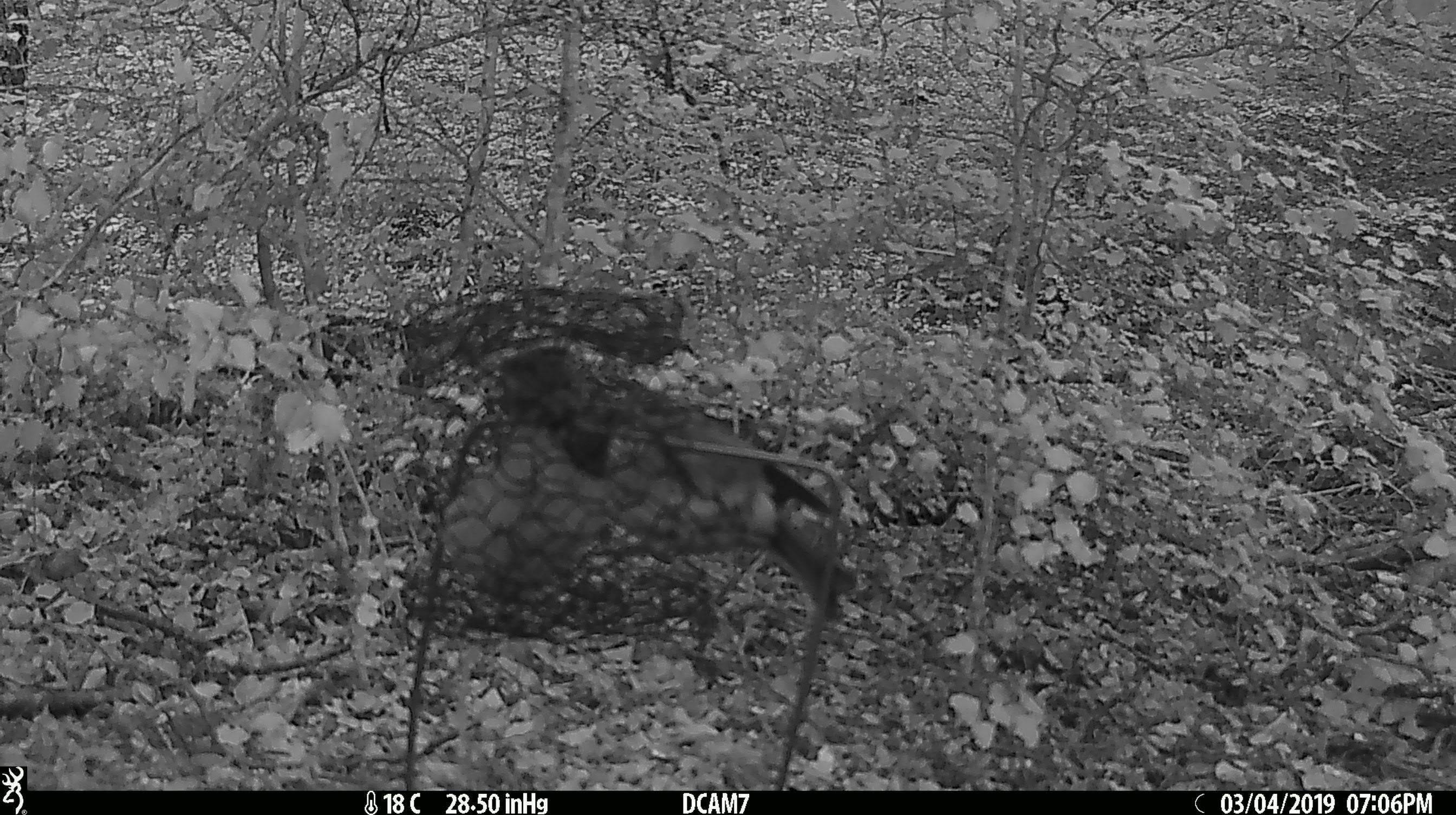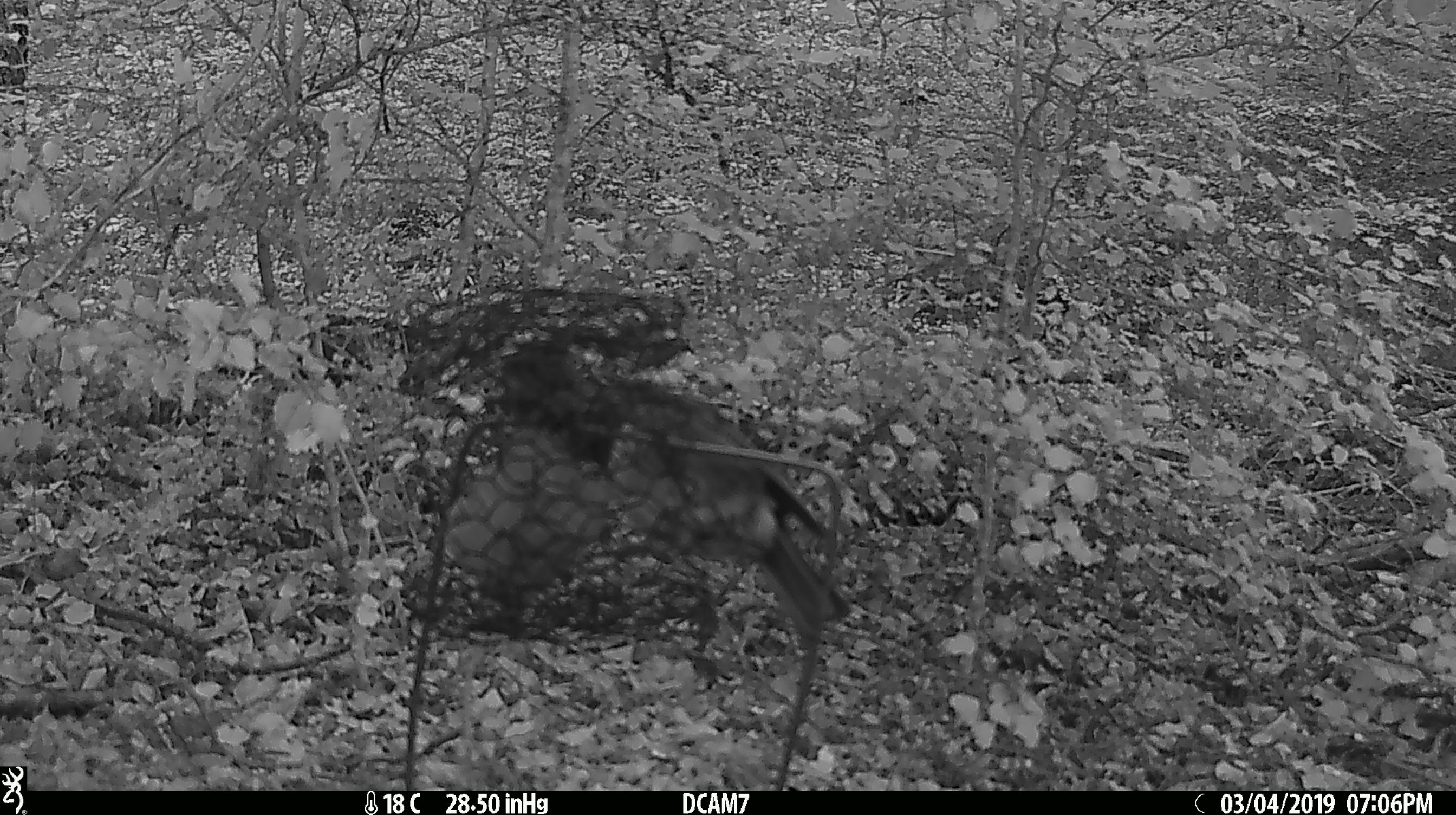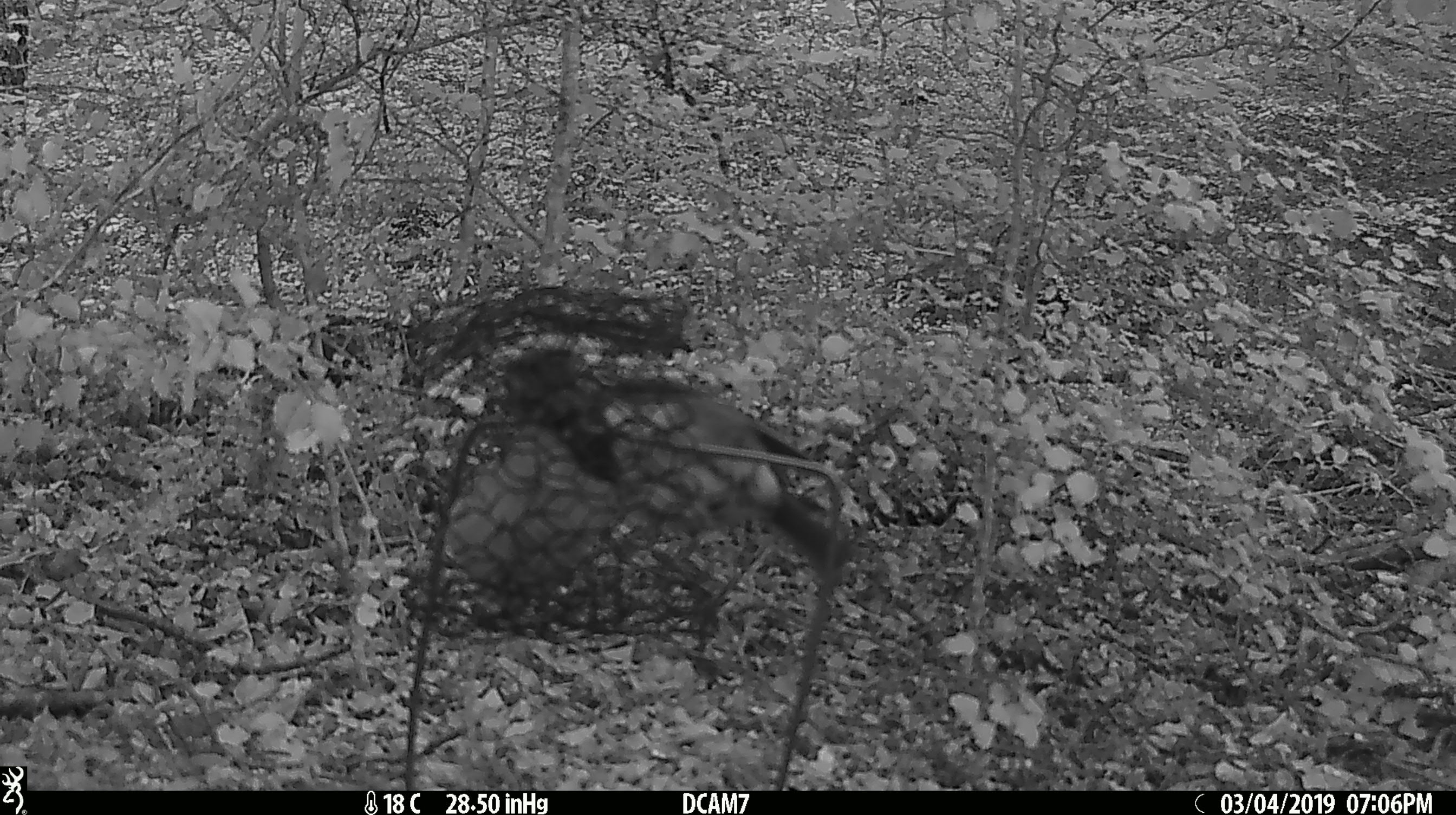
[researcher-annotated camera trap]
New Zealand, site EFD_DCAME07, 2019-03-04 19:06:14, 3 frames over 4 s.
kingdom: Animalia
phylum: Chordata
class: Aves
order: Passeriformes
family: Petroicidae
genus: Petroica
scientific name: Petroica australis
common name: new zealand robin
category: robin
Robin (new zealand robin) (Petroica australis).